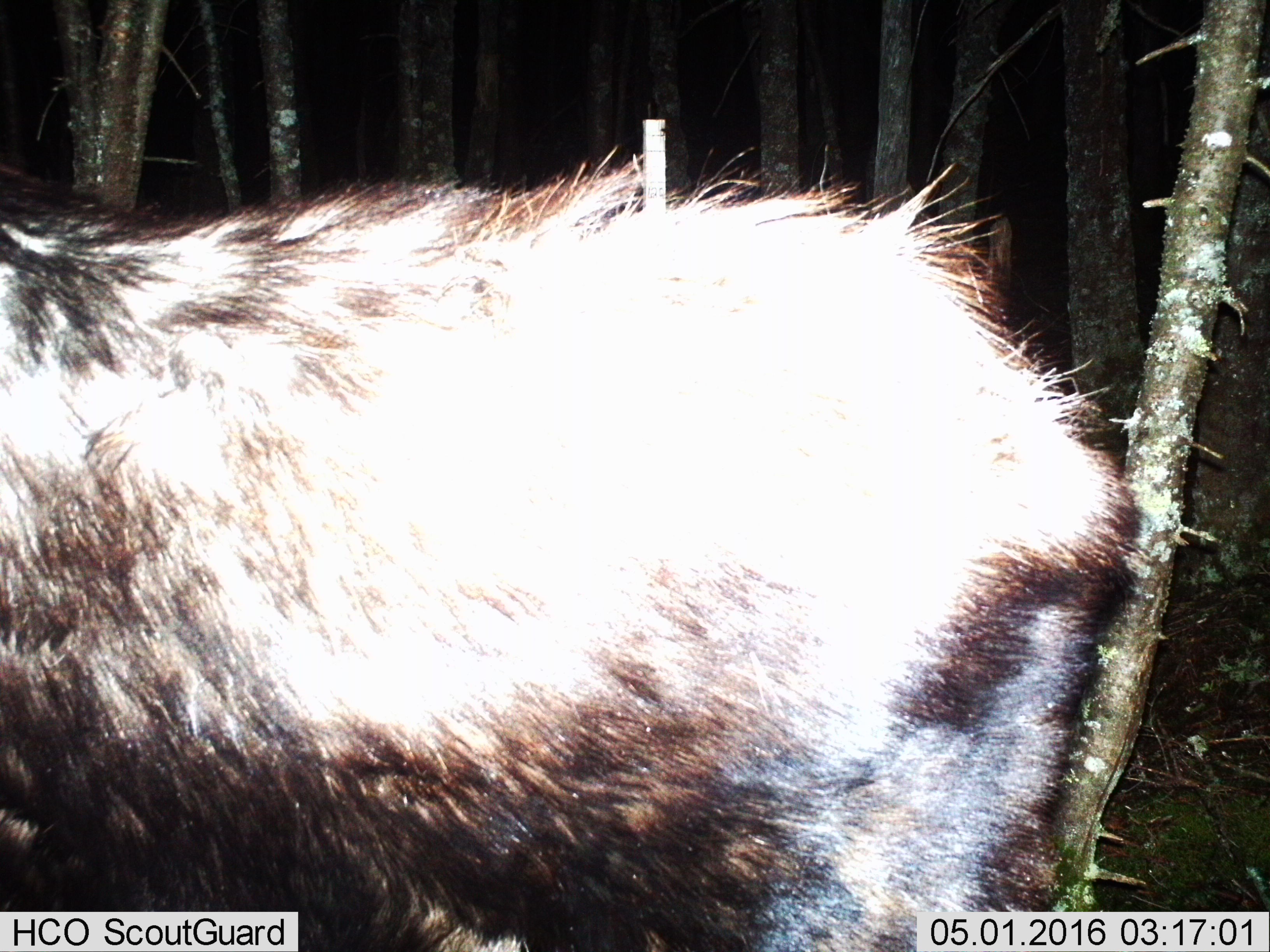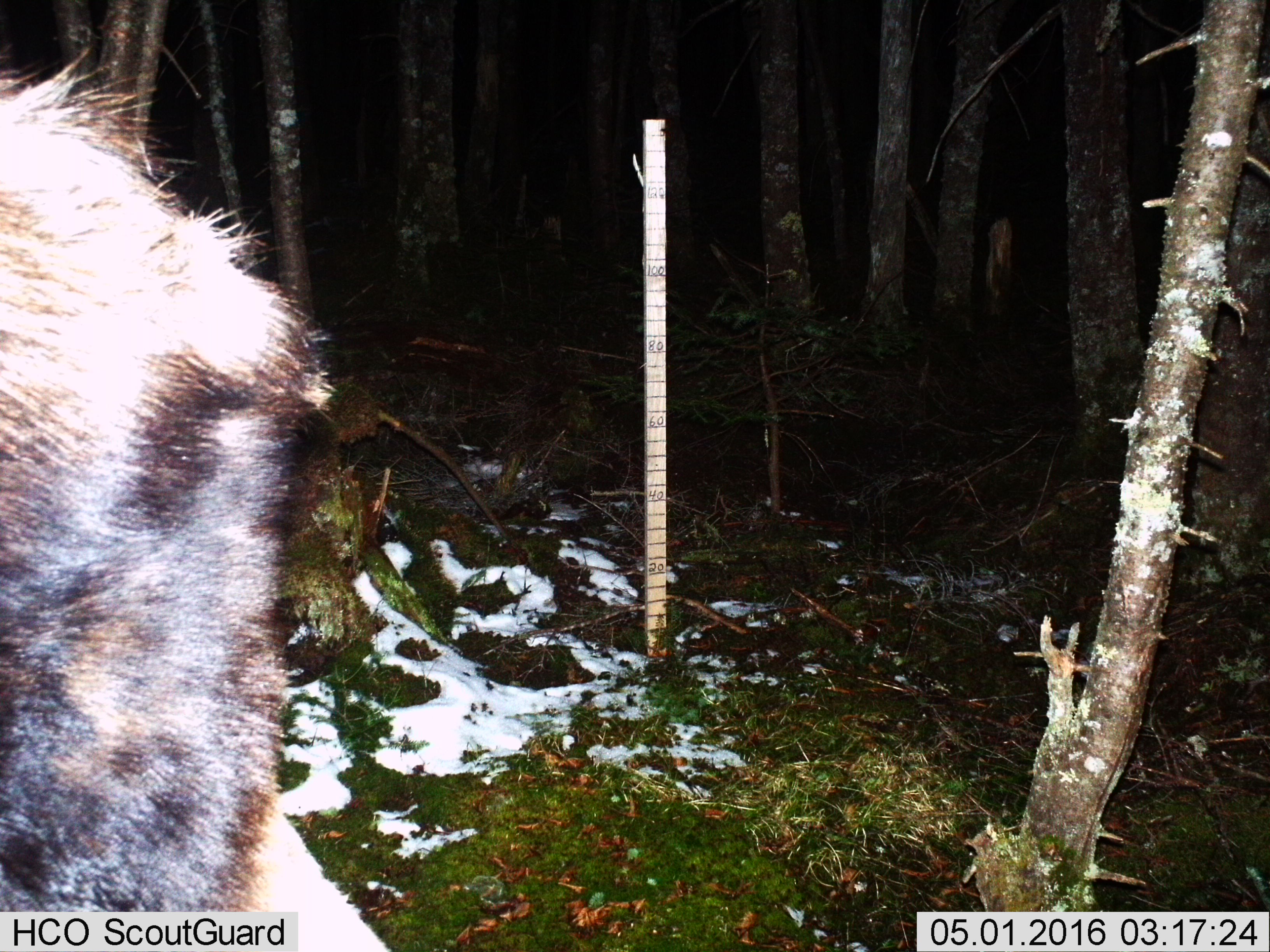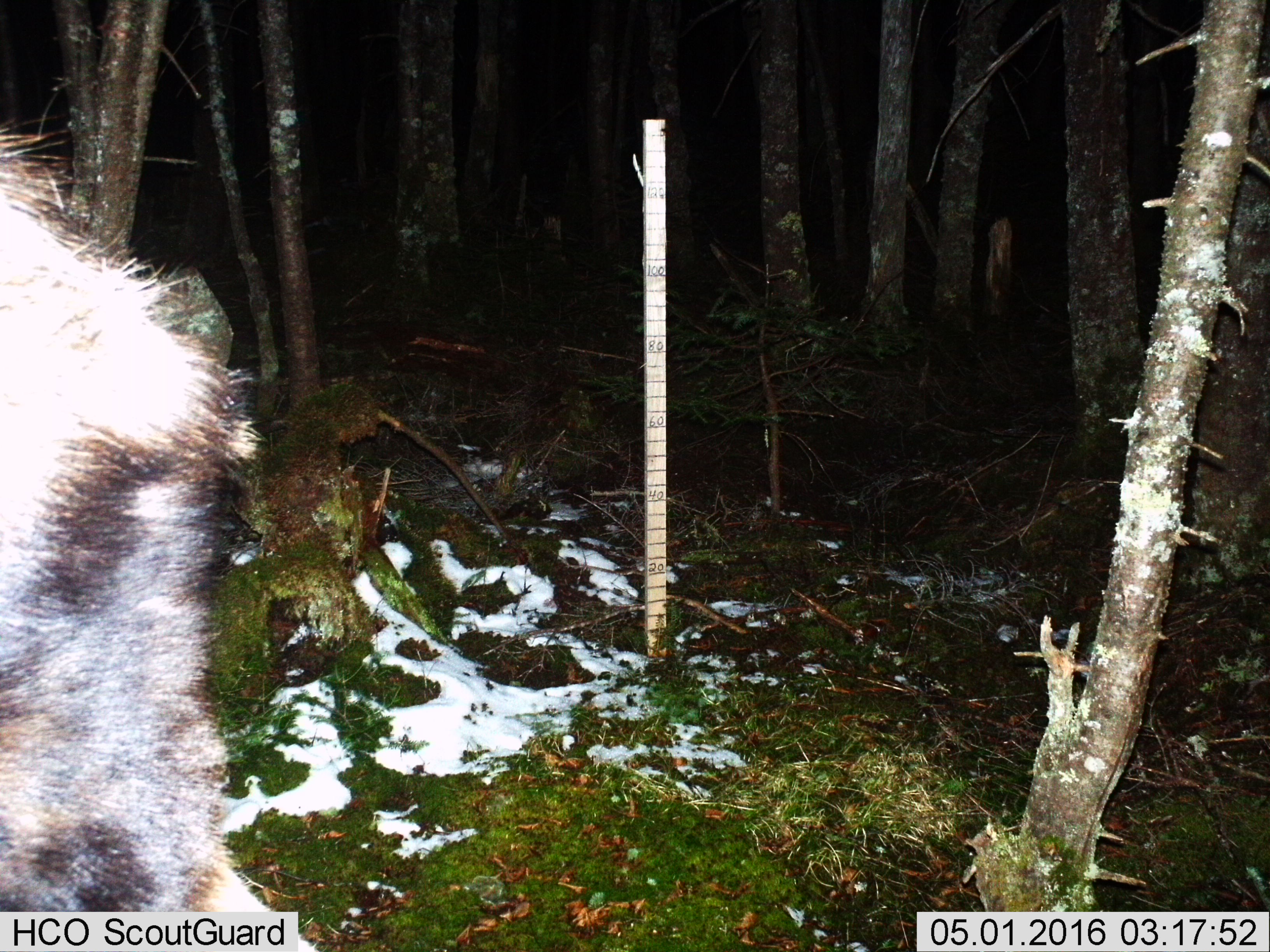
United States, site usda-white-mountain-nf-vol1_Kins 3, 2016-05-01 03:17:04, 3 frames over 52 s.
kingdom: Animalia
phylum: Chordata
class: Mammalia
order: Artiodactyla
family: Cervidae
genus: Alces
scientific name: Alces alces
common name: moose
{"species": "moose (Alces alces)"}